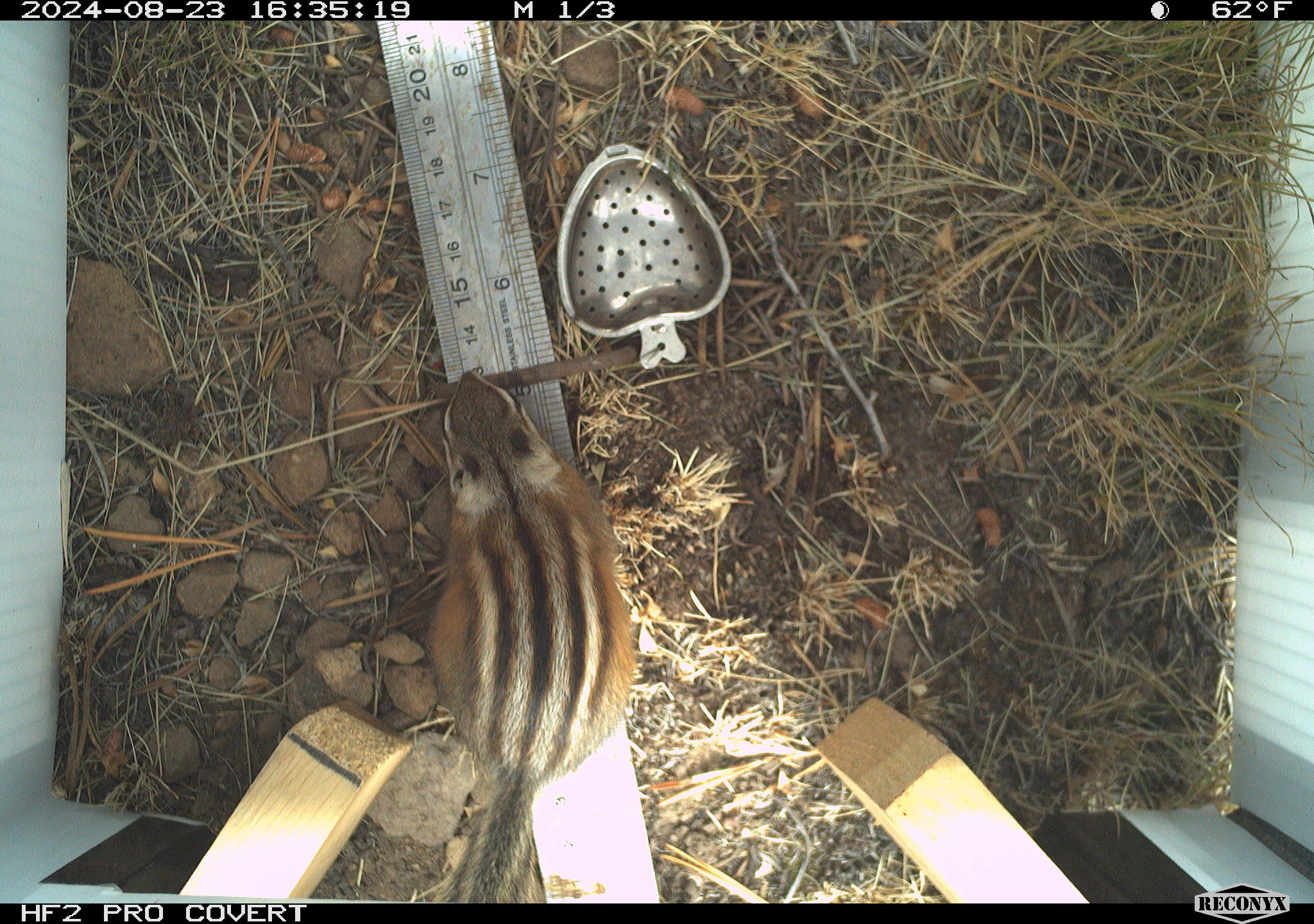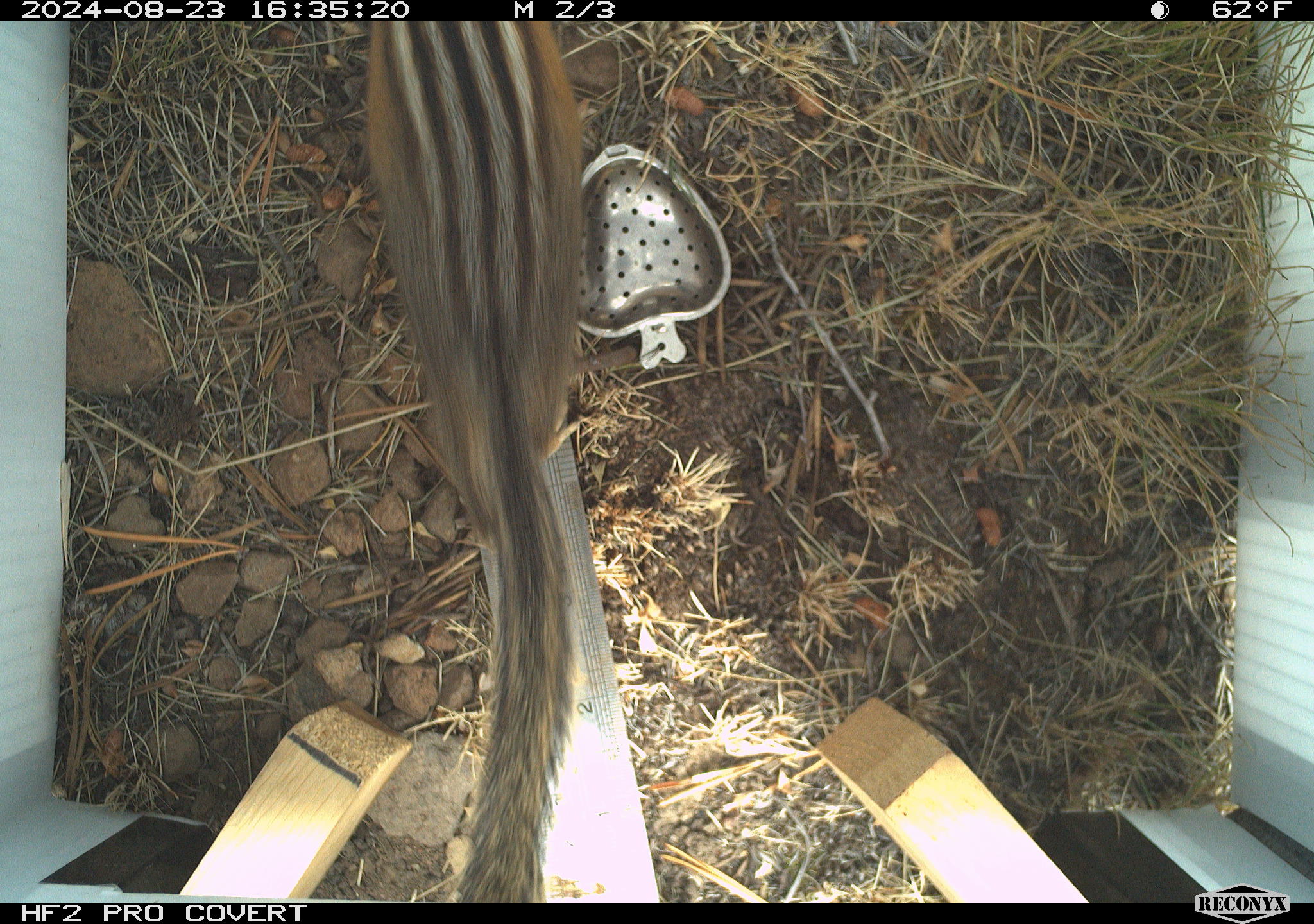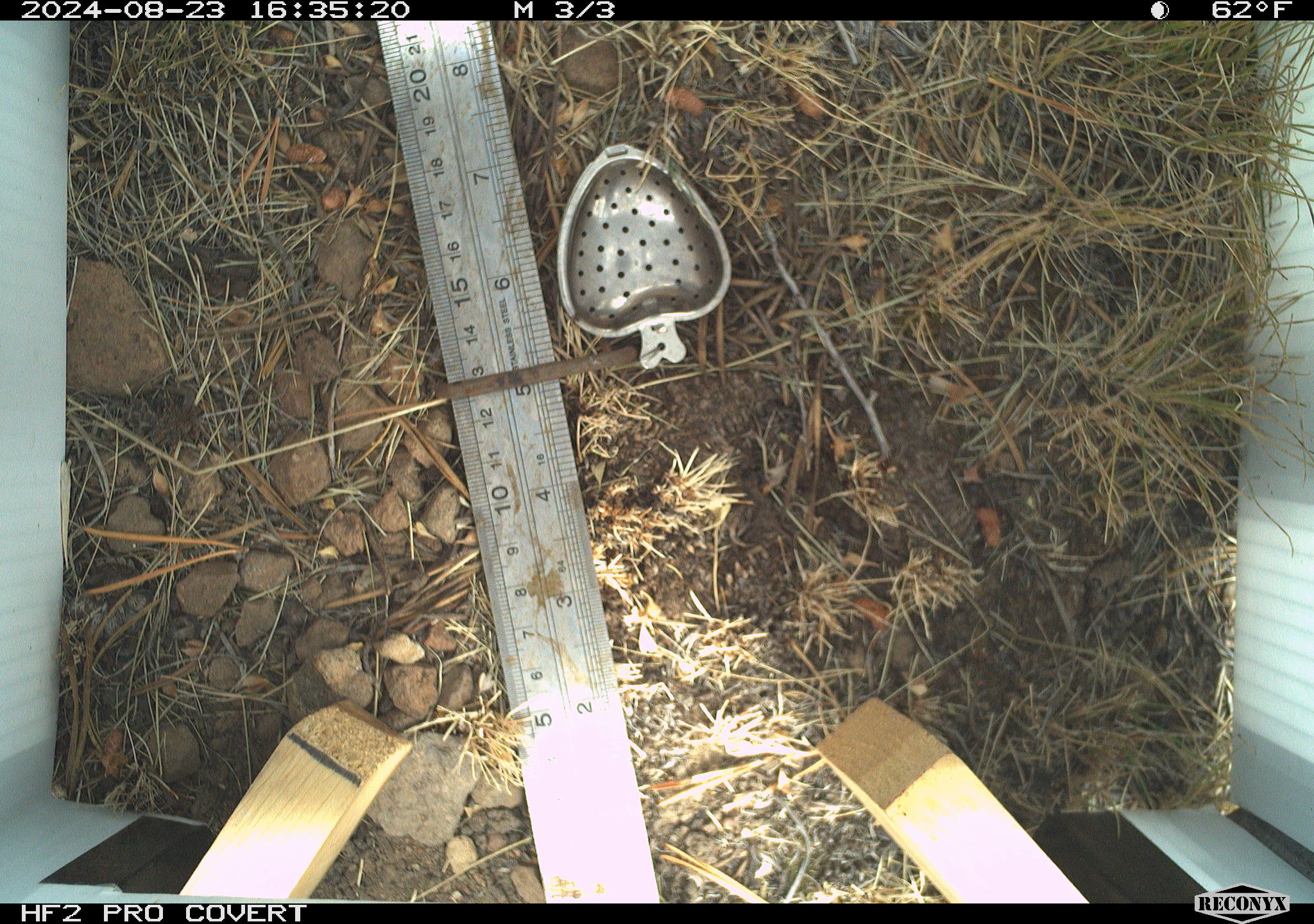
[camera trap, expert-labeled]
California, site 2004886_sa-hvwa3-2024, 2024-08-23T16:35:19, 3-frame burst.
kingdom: Animalia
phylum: Chordata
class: Mammalia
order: Rodentia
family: Sciuridae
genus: Neotamias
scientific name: Neotamias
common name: western chipmunks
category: neotamias species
Neotamias species (western chipmunks) (Neotamias).